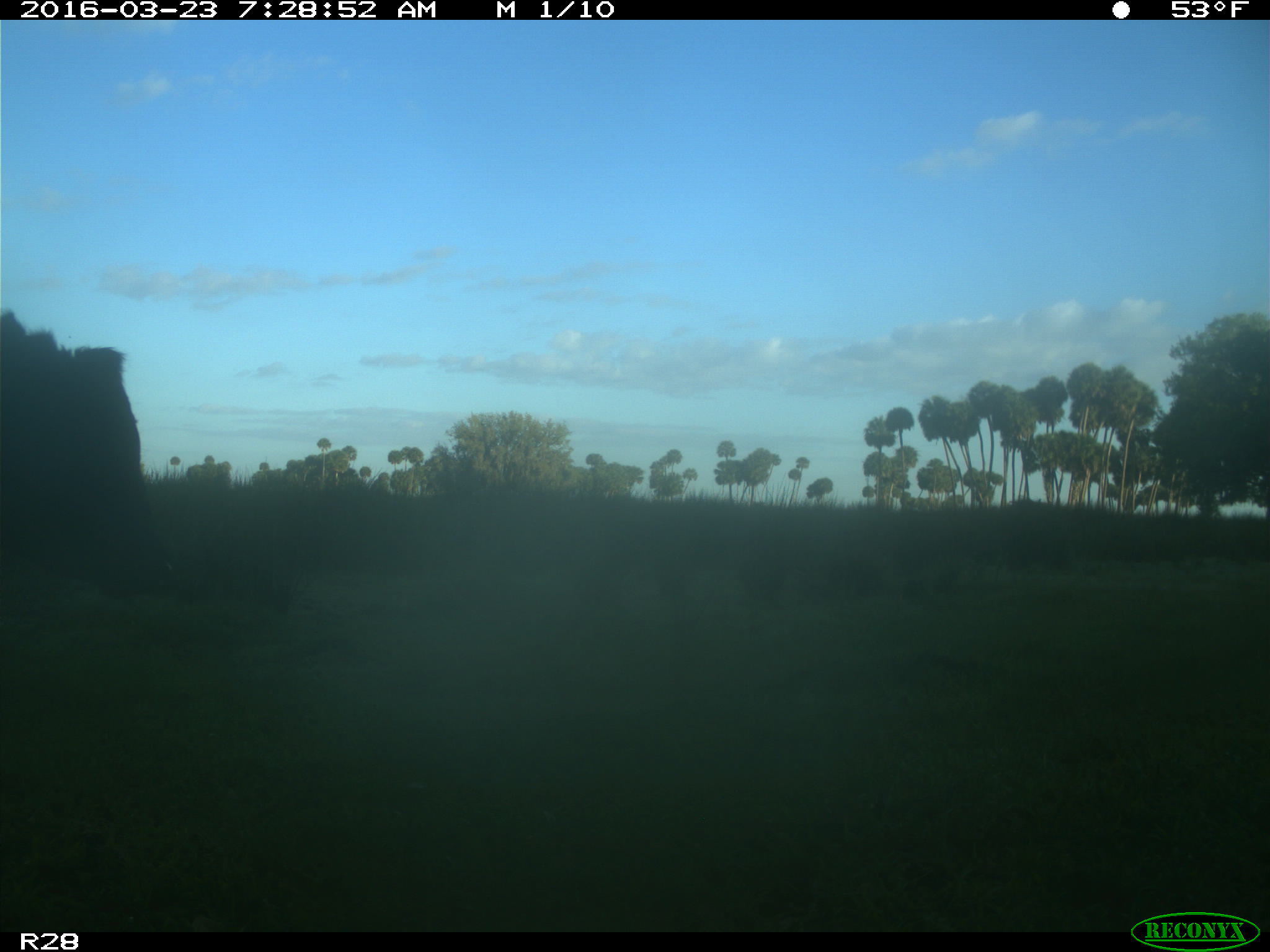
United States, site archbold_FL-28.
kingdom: Animalia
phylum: Chordata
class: Mammalia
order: Artiodactyla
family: Bovidae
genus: Bos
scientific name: Bos taurus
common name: domestic cow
Bos taurus (domestic cow).